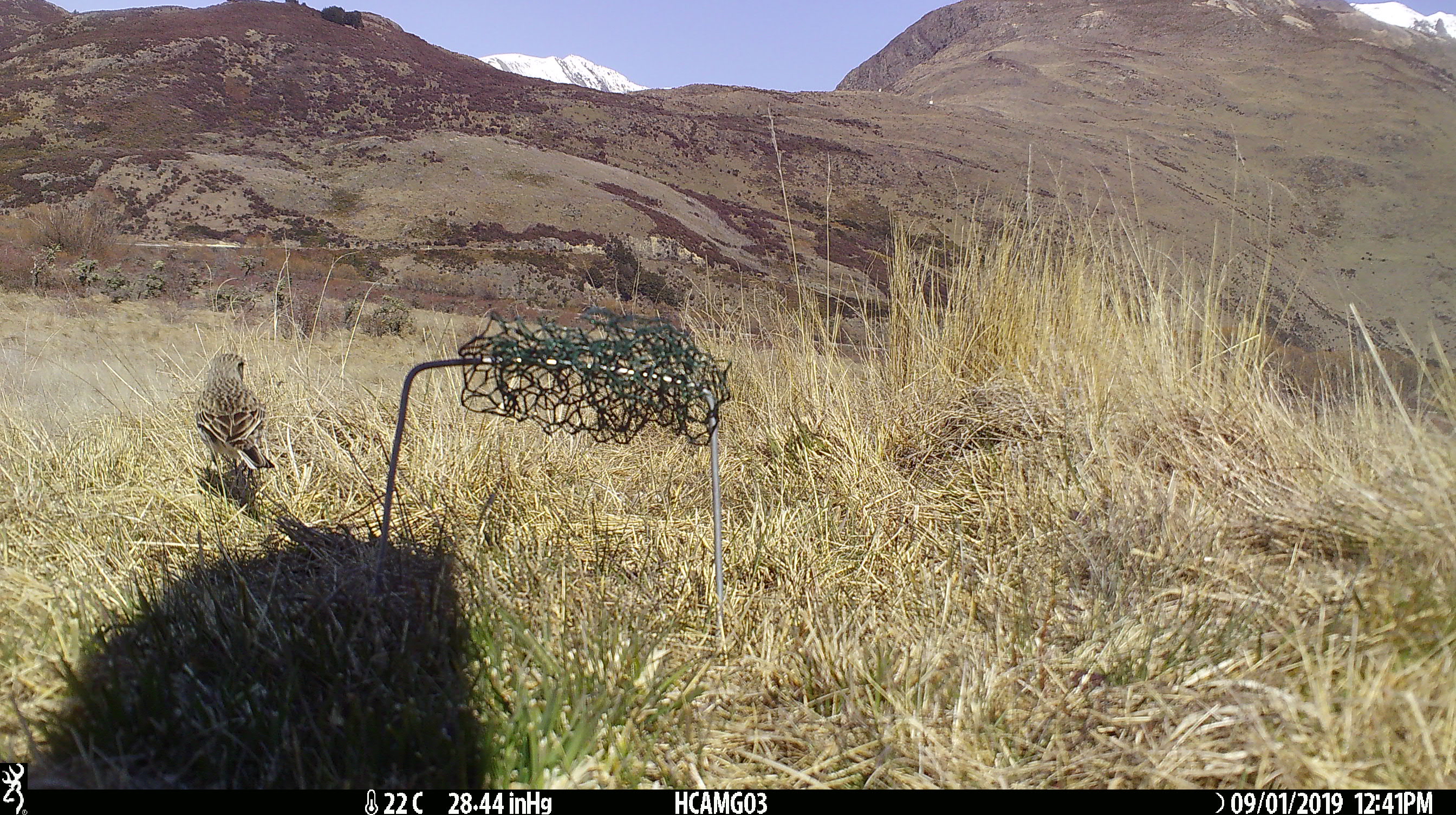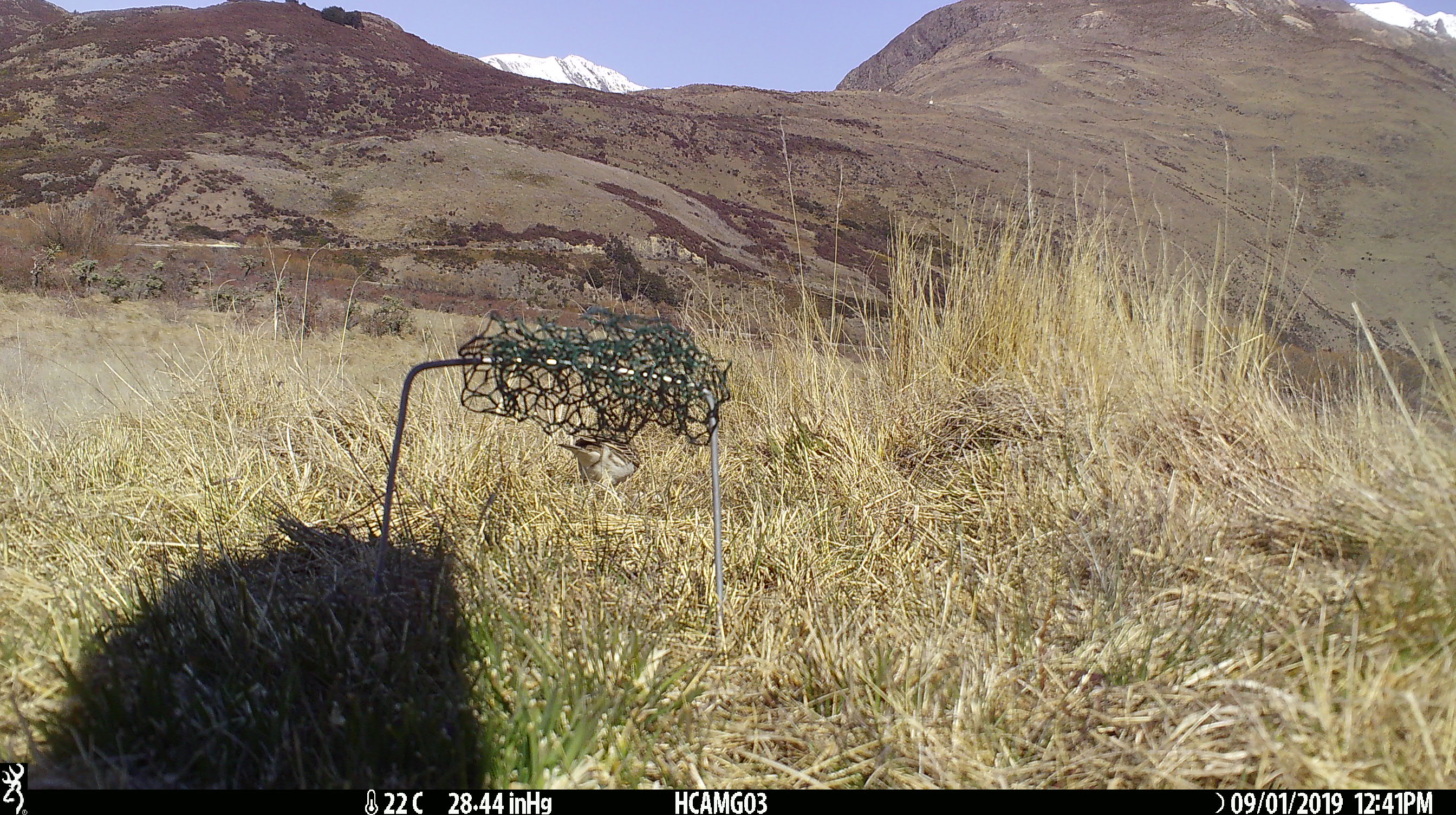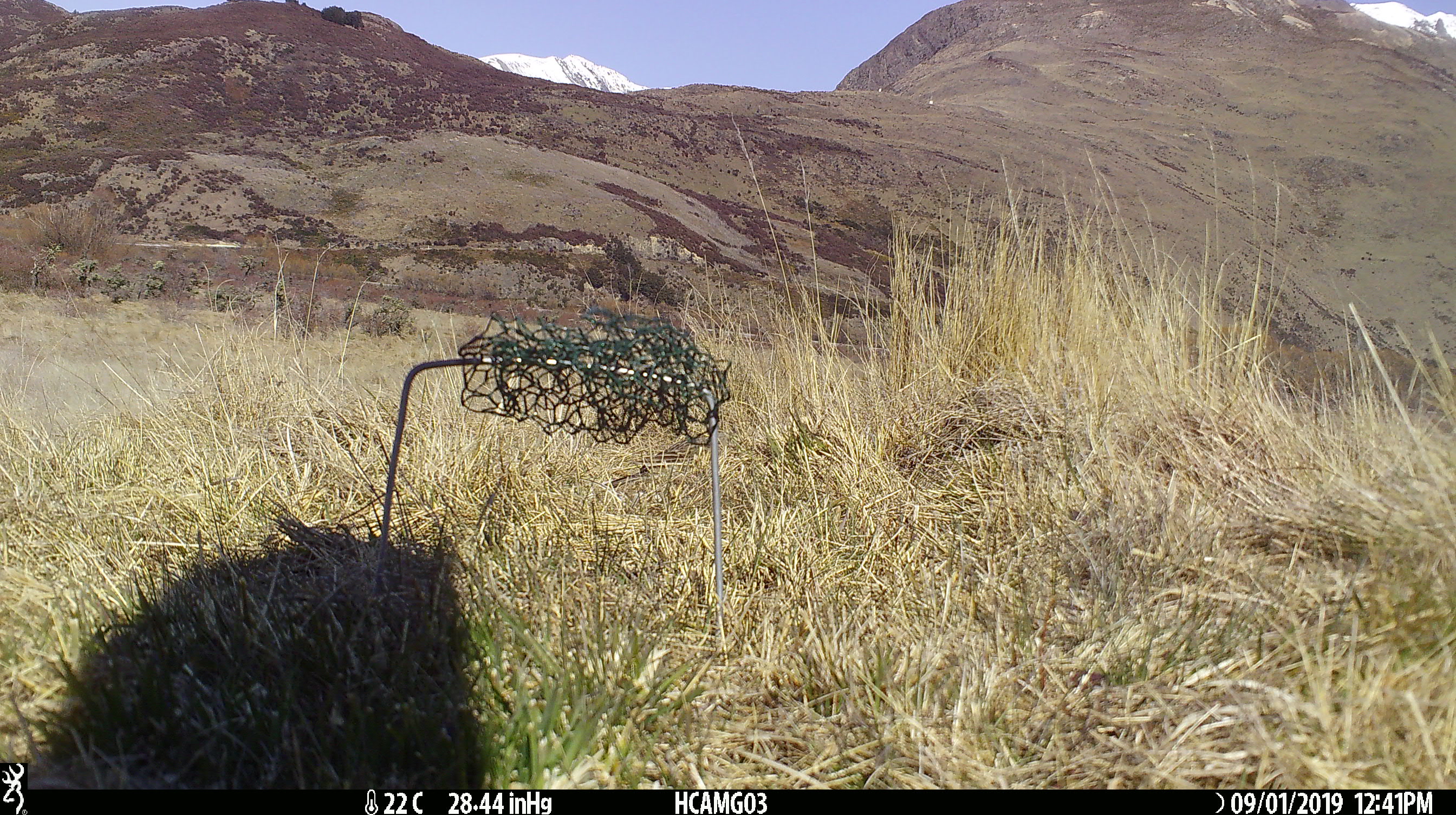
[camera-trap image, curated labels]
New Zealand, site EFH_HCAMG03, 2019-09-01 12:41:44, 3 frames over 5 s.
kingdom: Animalia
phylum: Chordata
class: Aves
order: Passeriformes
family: Motacillidae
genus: Anthus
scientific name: Anthus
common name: pipit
Pipit (Anthus).